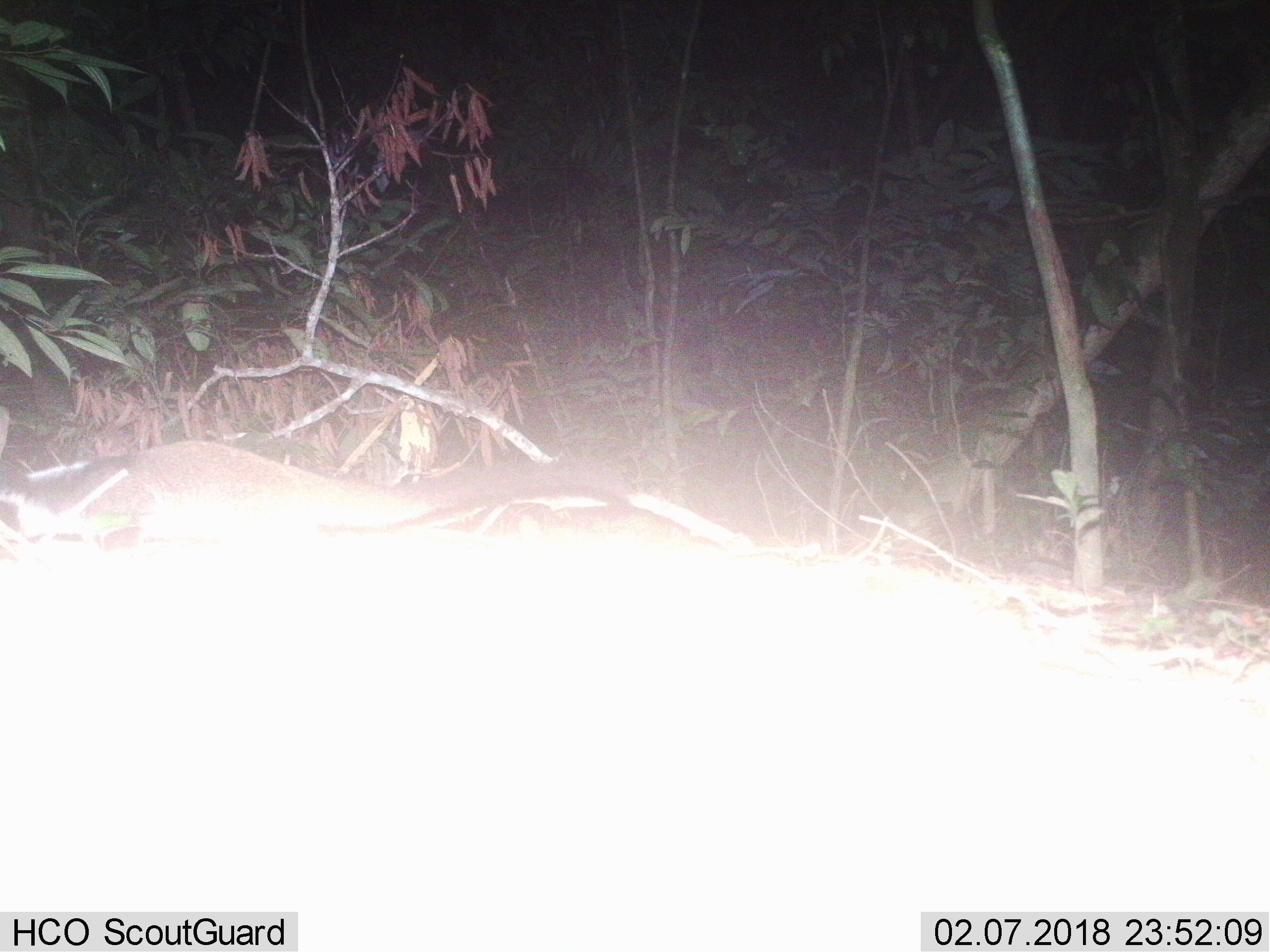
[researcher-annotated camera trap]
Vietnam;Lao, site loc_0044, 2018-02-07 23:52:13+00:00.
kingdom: Animalia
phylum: Chordata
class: Mammalia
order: Carnivora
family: Viverridae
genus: Paguma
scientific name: Paguma larvata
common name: masked palm civet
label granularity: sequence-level